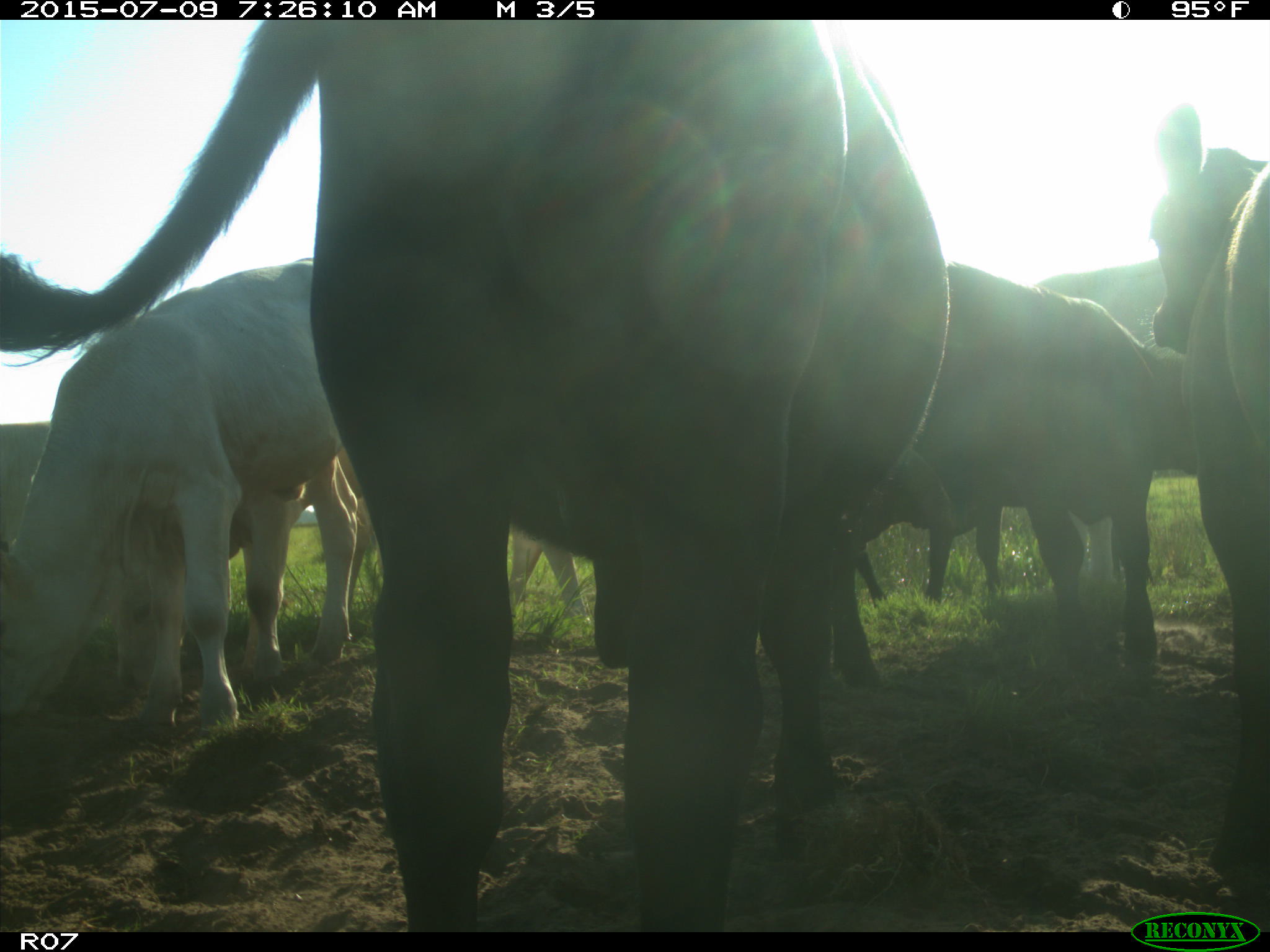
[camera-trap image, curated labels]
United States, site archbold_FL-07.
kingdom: Animalia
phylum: Chordata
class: Mammalia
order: Artiodactyla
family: Bovidae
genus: Bos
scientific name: Bos taurus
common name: domestic cow